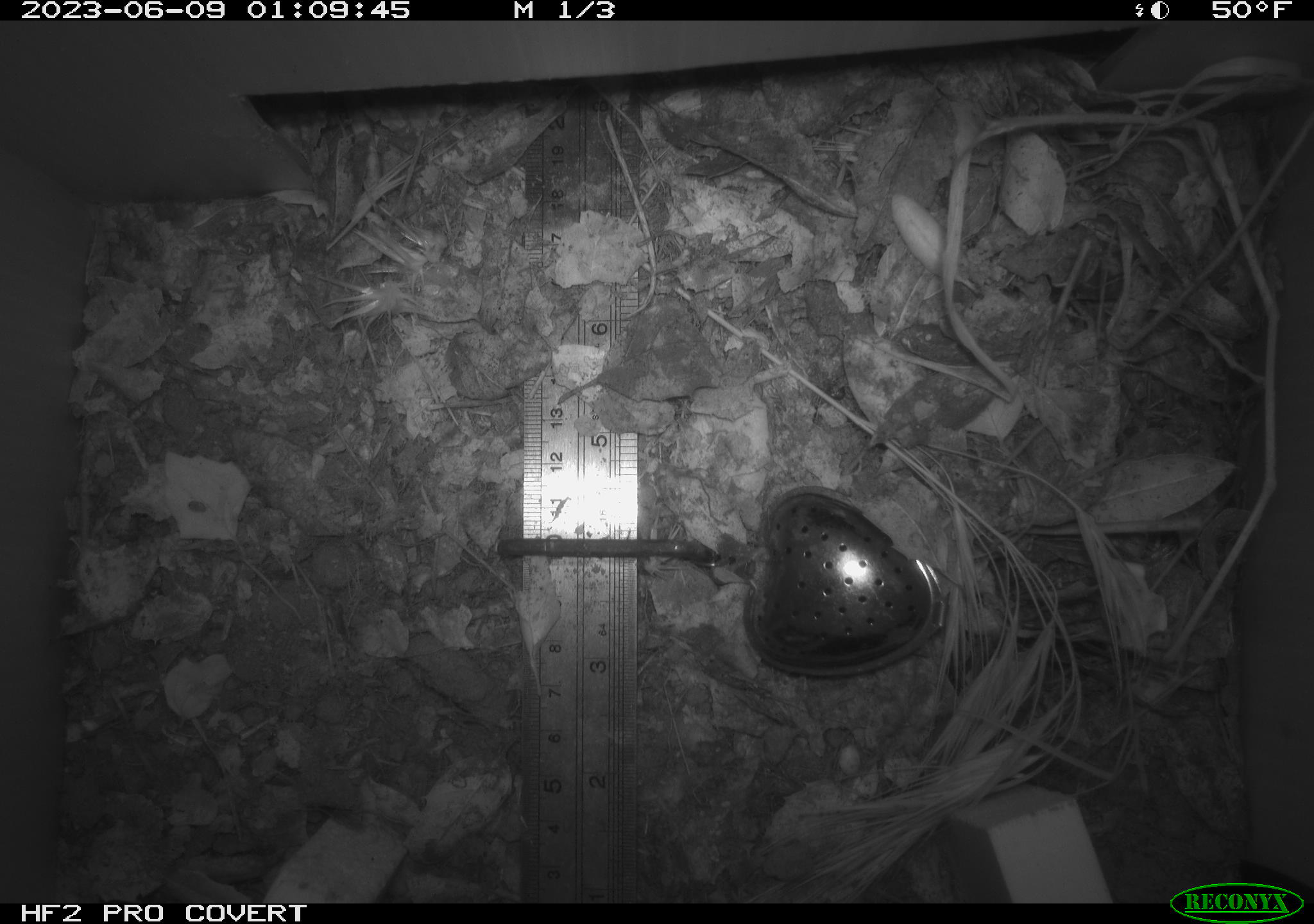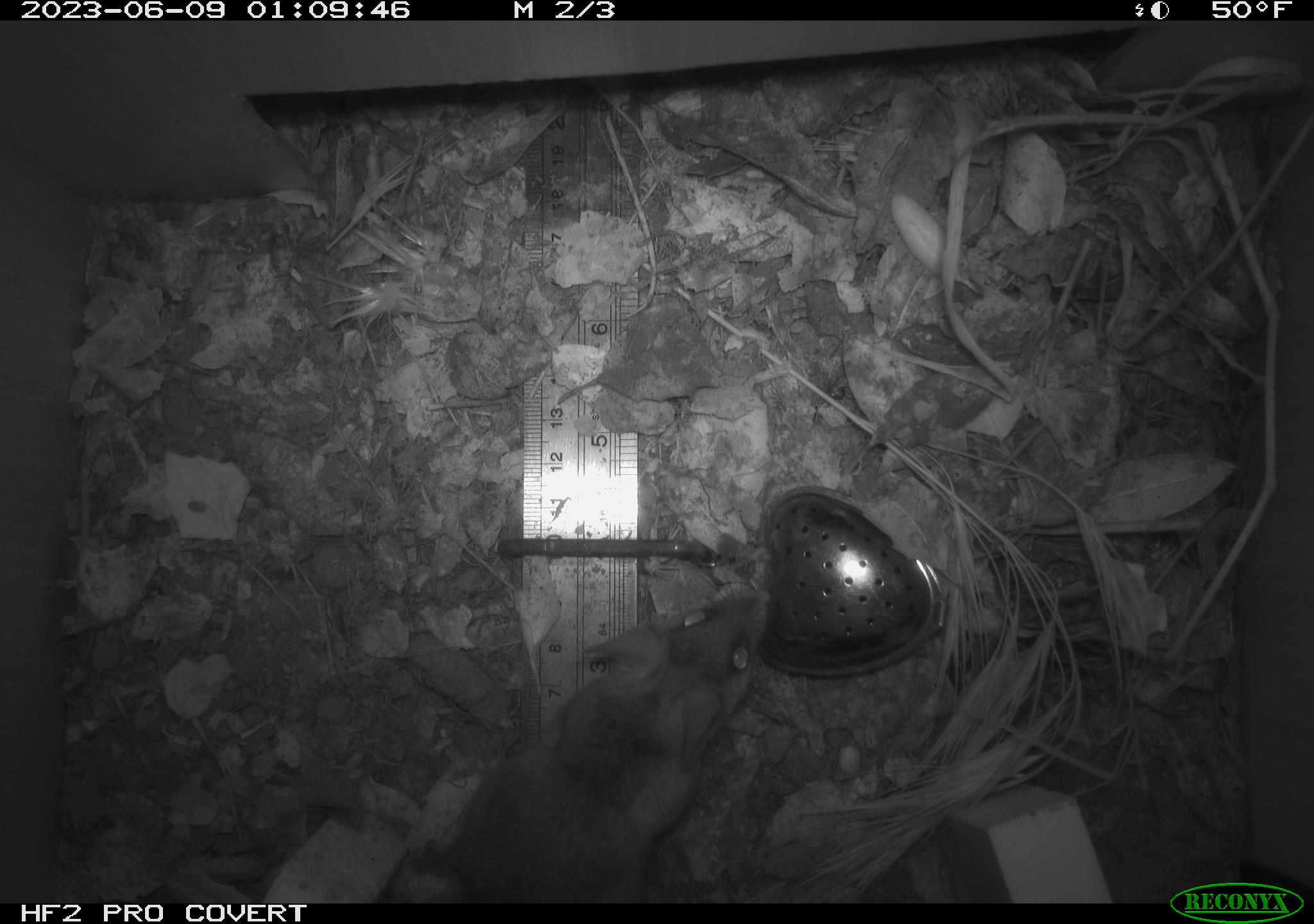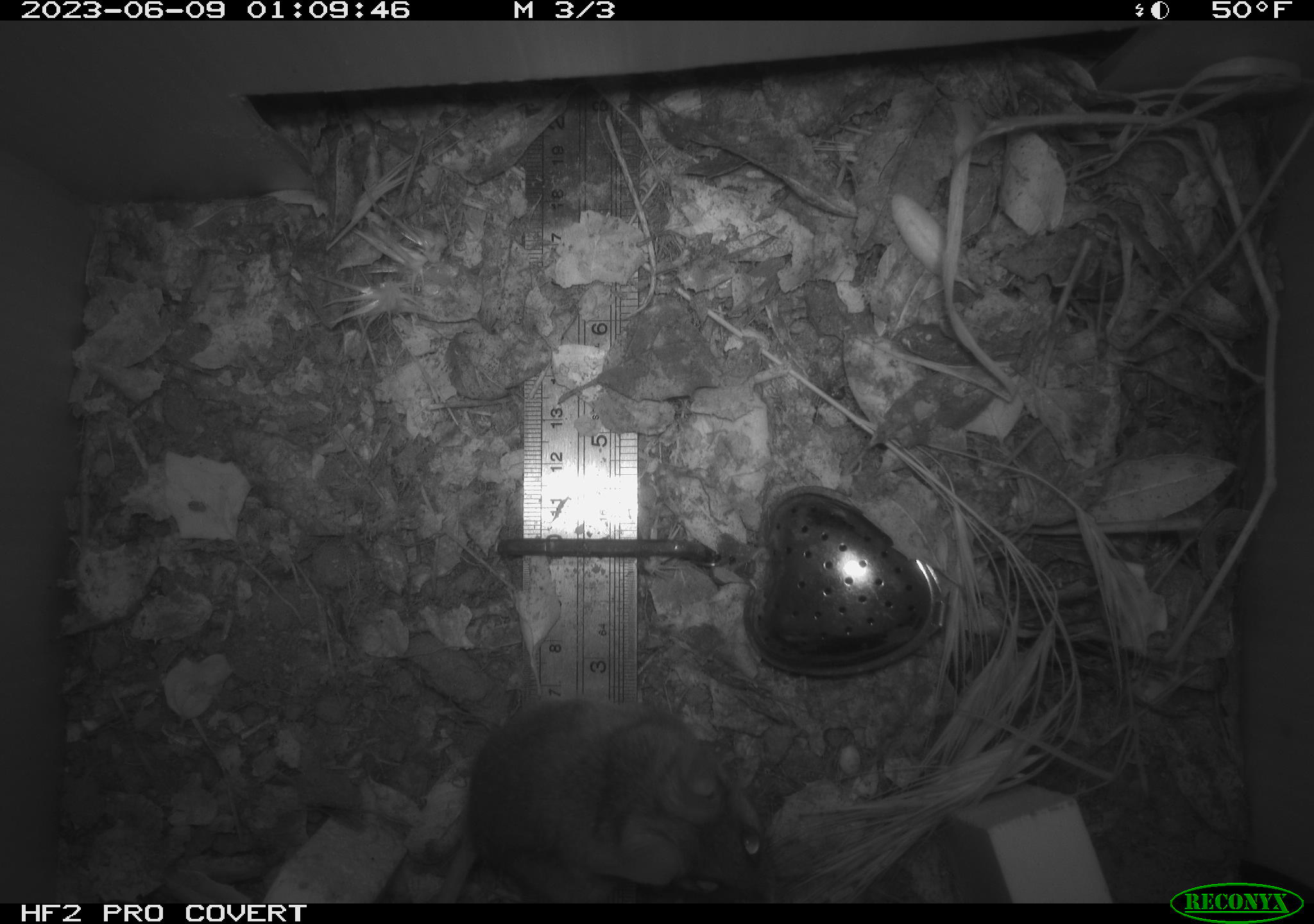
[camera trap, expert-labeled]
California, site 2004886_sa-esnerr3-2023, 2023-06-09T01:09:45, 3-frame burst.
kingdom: Animalia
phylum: Chordata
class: Mammalia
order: Rodentia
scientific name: Rodentia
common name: mouse species